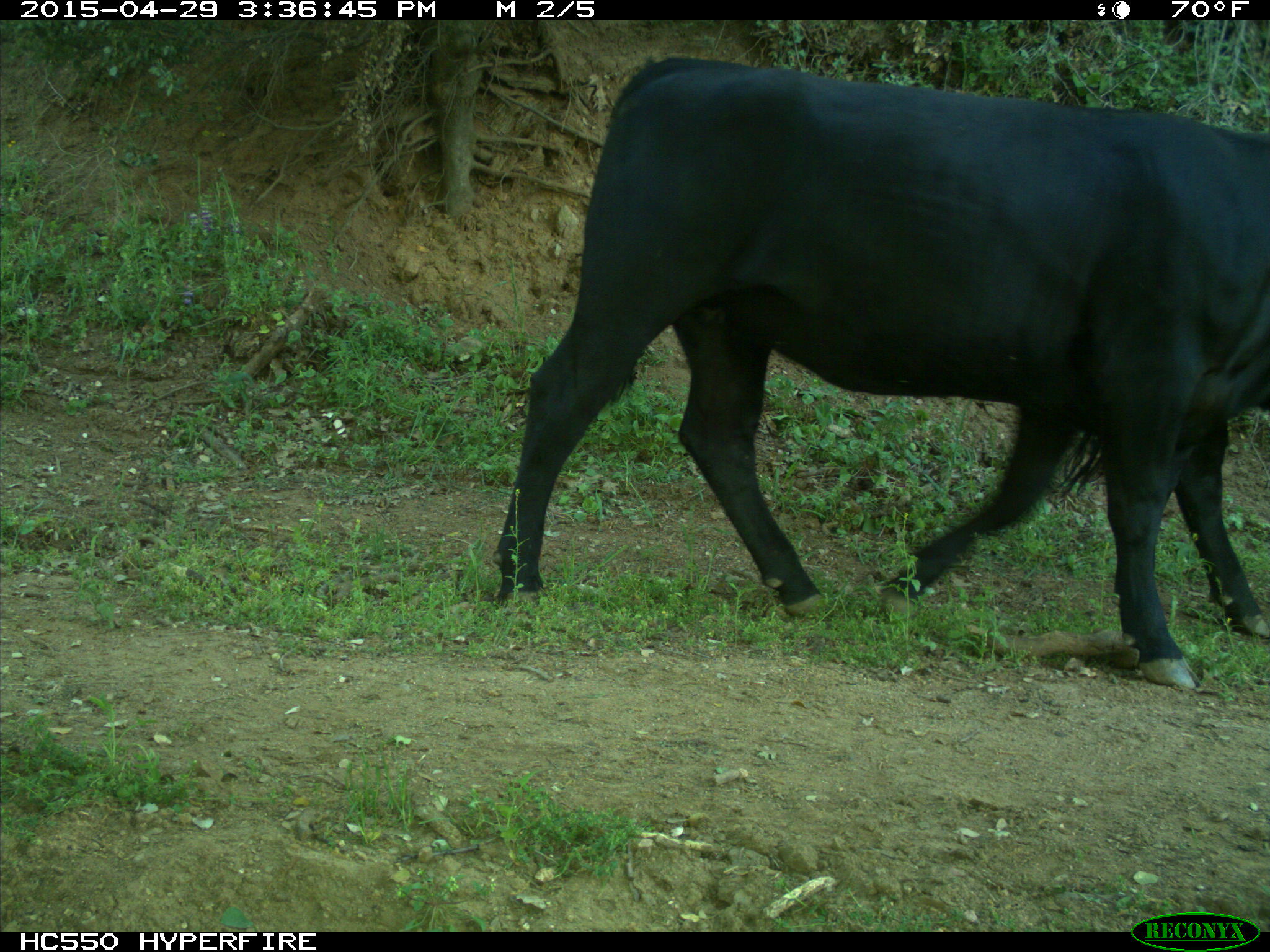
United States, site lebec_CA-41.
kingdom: Animalia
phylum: Chordata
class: Mammalia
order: Artiodactyla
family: Bovidae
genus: Bos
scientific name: Bos taurus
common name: domestic cow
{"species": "Bos taurus (domestic cow)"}